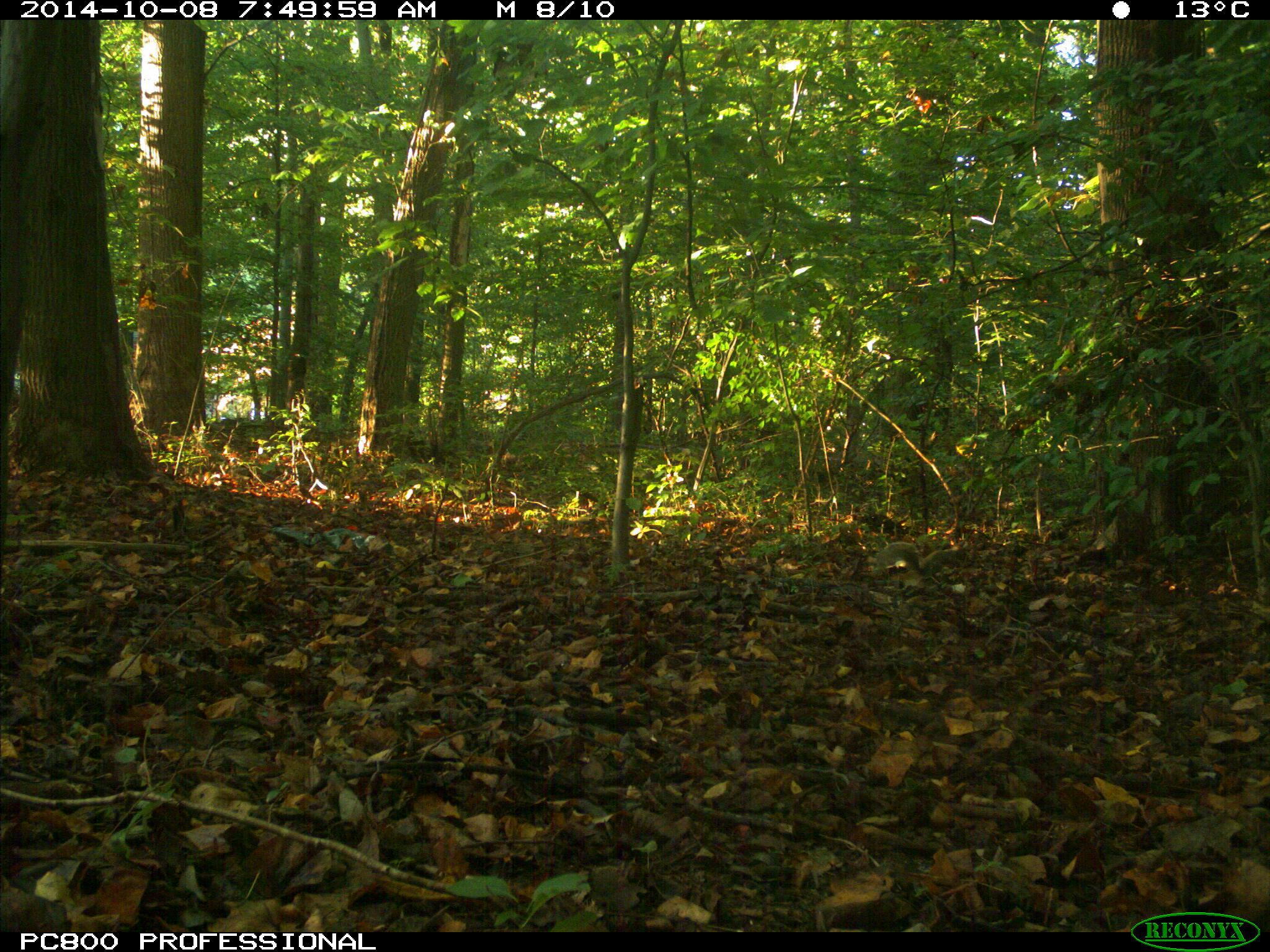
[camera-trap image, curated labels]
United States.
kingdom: Animalia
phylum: Chordata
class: Mammalia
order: Rodentia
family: Sciuridae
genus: Sciurus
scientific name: Sciurus carolinensis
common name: eastern gray squirrel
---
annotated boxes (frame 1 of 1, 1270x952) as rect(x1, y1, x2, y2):
Eastern Gray Squirrel: rect(872, 533, 987, 596)